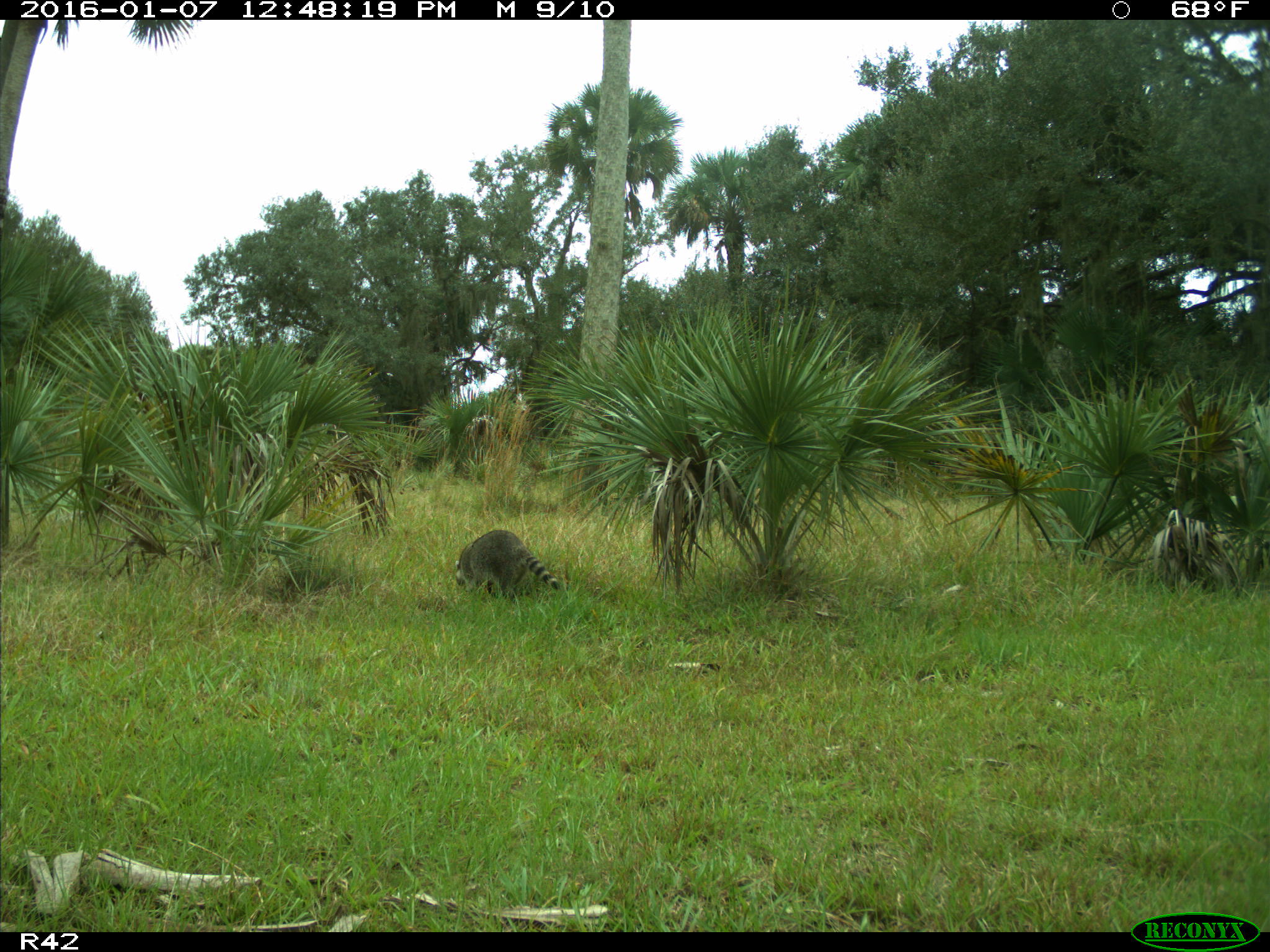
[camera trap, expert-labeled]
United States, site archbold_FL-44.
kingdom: Animalia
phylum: Chordata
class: Mammalia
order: Carnivora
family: Procyonidae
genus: Procyon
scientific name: Procyon lotor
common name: common raccoon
Procyon lotor (common raccoon).